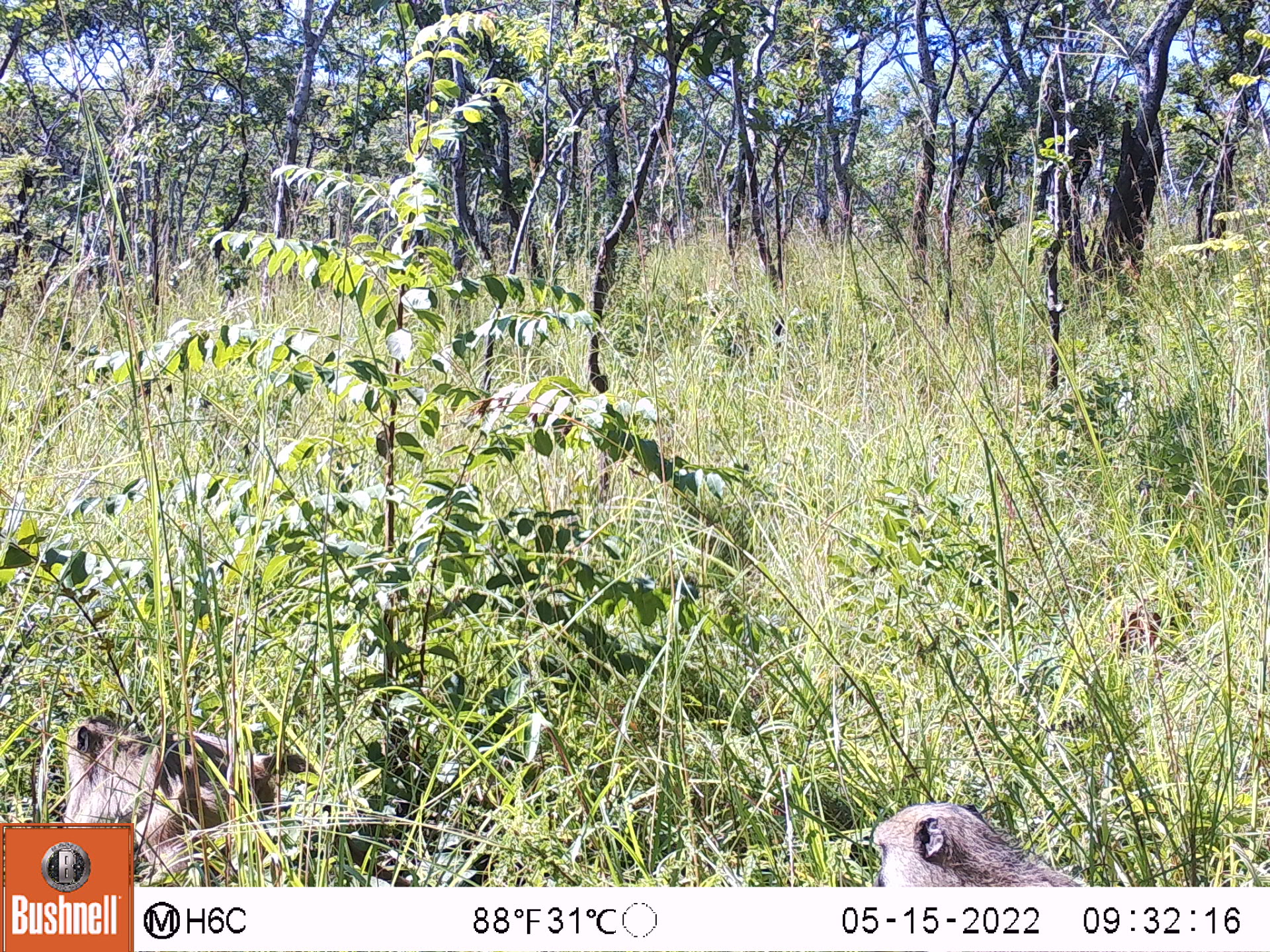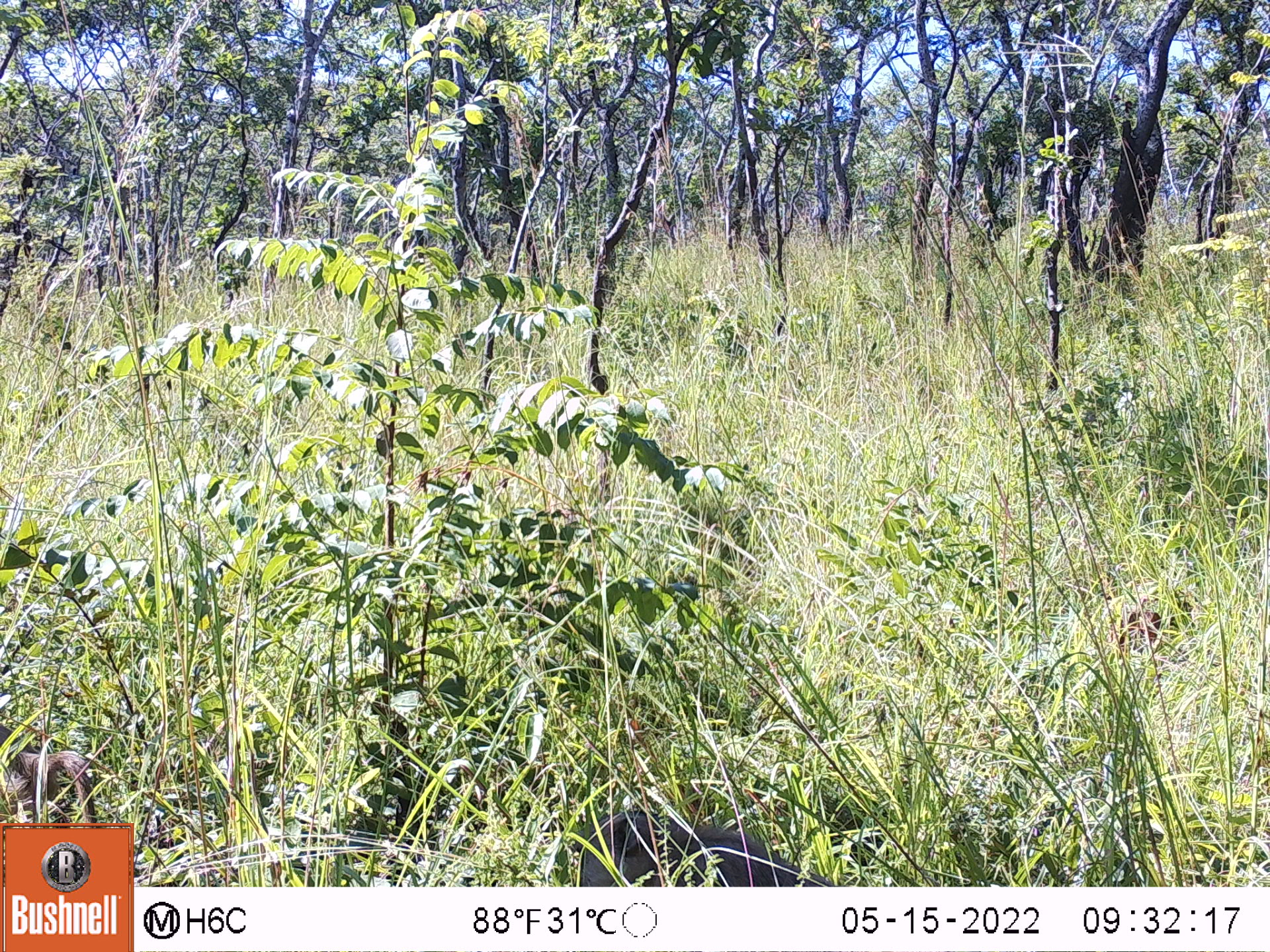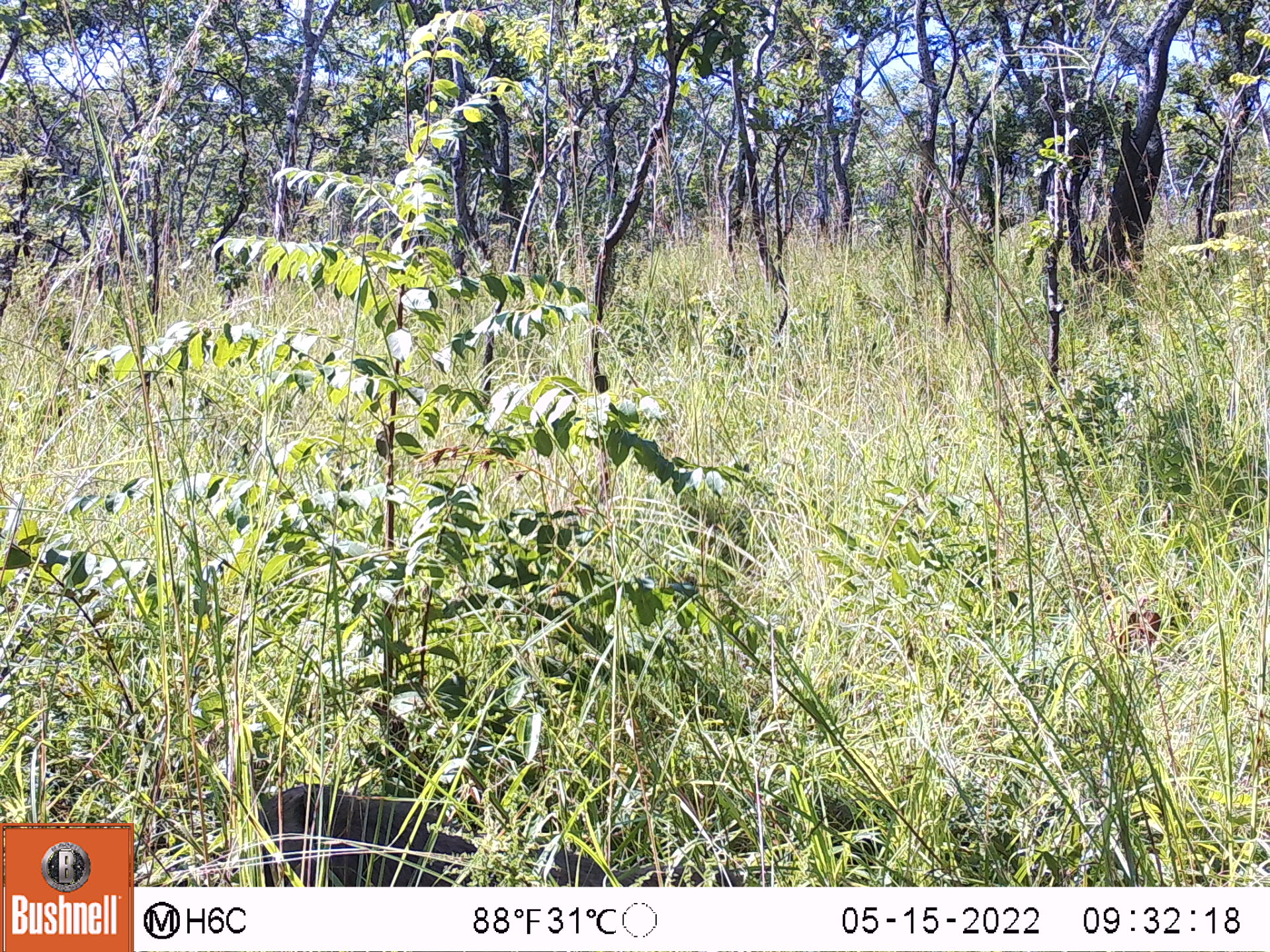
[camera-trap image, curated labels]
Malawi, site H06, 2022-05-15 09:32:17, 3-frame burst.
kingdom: Animalia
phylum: Chordata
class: Mammalia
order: Primates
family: Cercopithecidae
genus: Papio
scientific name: Papio cynocephalus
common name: yellow baboon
Yellow baboon (Papio cynocephalus), count 2.